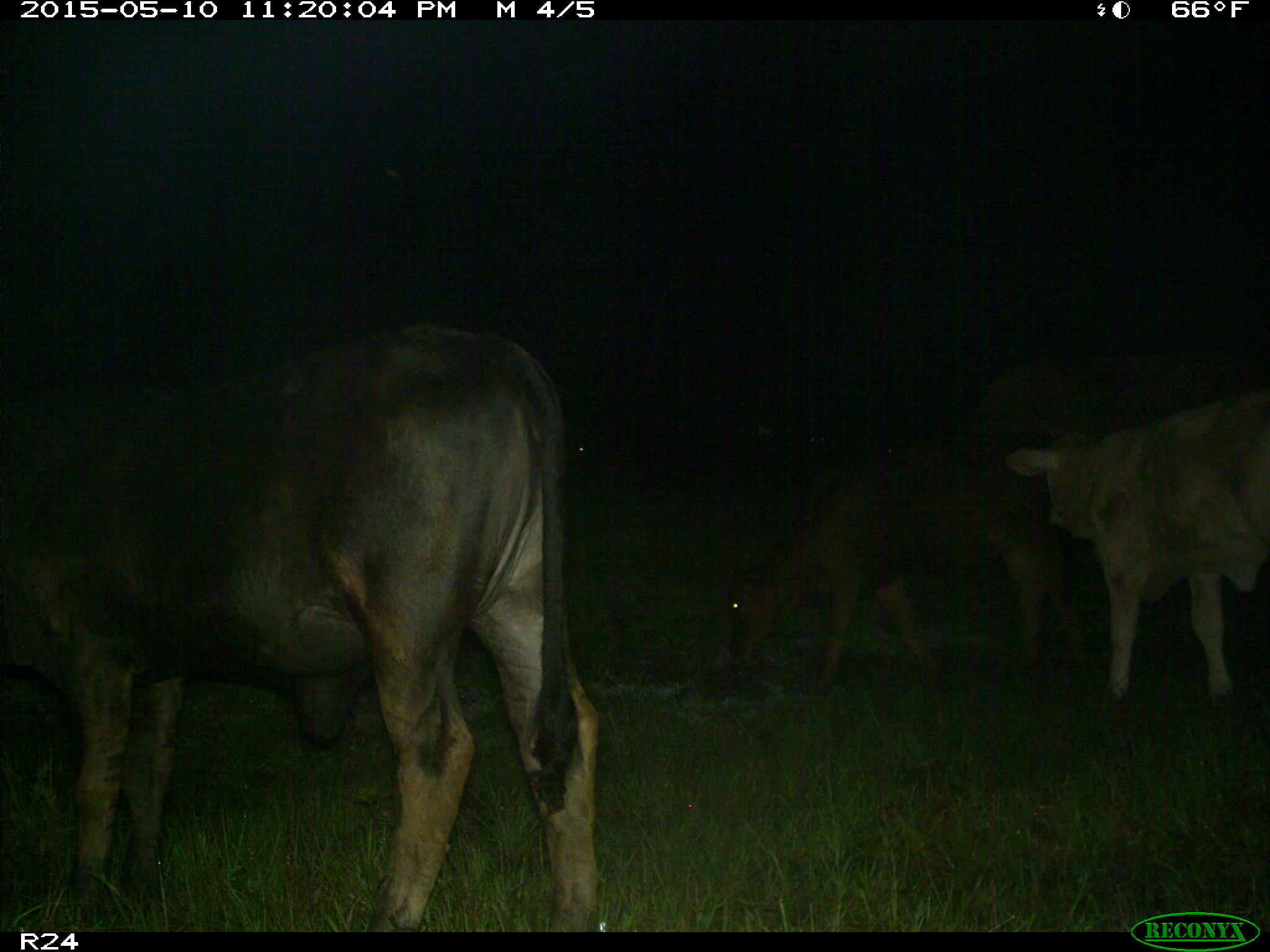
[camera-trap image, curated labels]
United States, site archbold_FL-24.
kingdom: Animalia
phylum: Chordata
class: Mammalia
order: Artiodactyla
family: Bovidae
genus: Bos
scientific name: Bos taurus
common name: domestic cow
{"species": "Bos taurus (domestic cow)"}